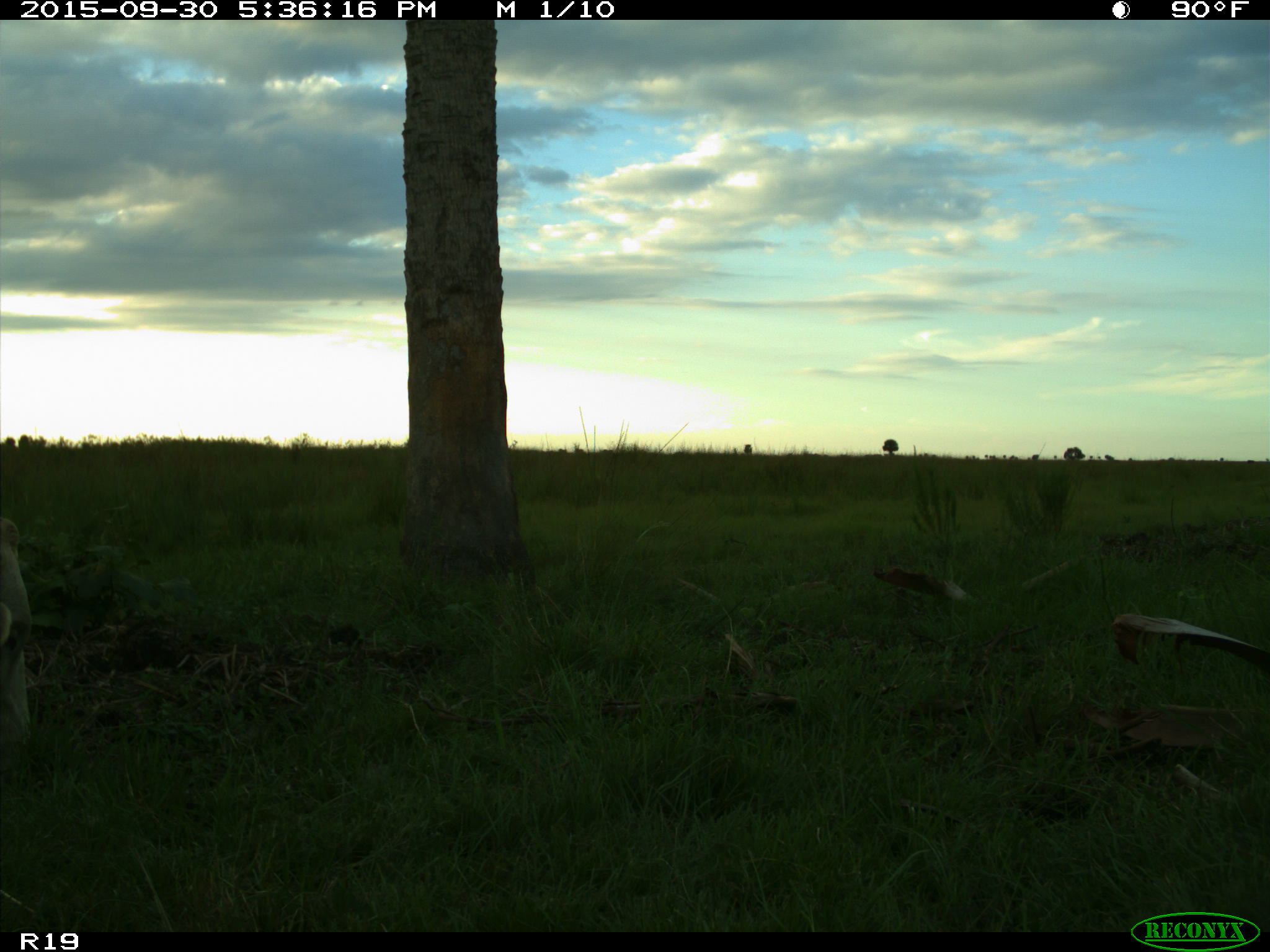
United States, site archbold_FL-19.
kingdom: Animalia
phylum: Chordata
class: Mammalia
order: Artiodactyla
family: Bovidae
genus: Bos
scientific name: Bos taurus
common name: domestic cow